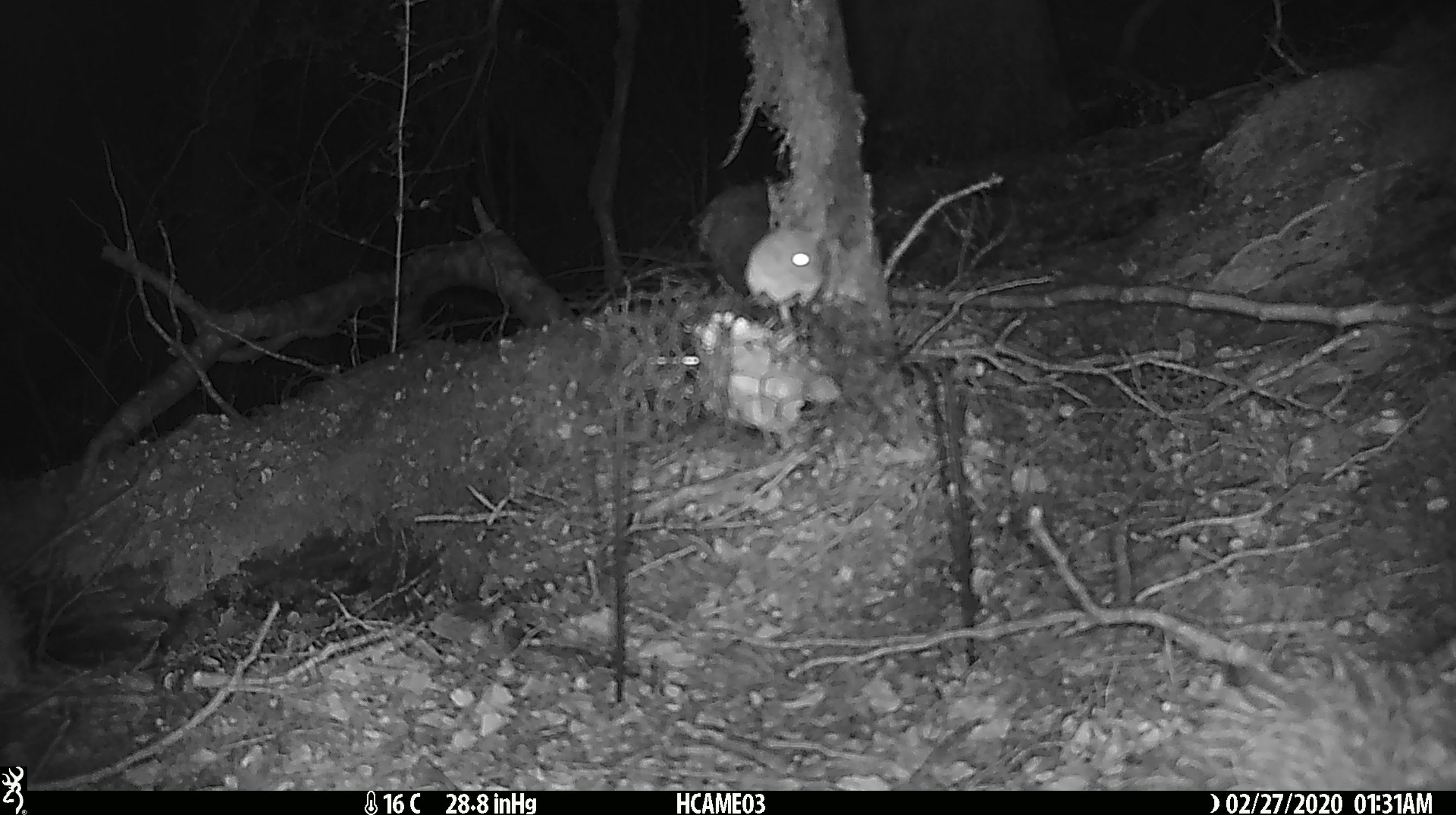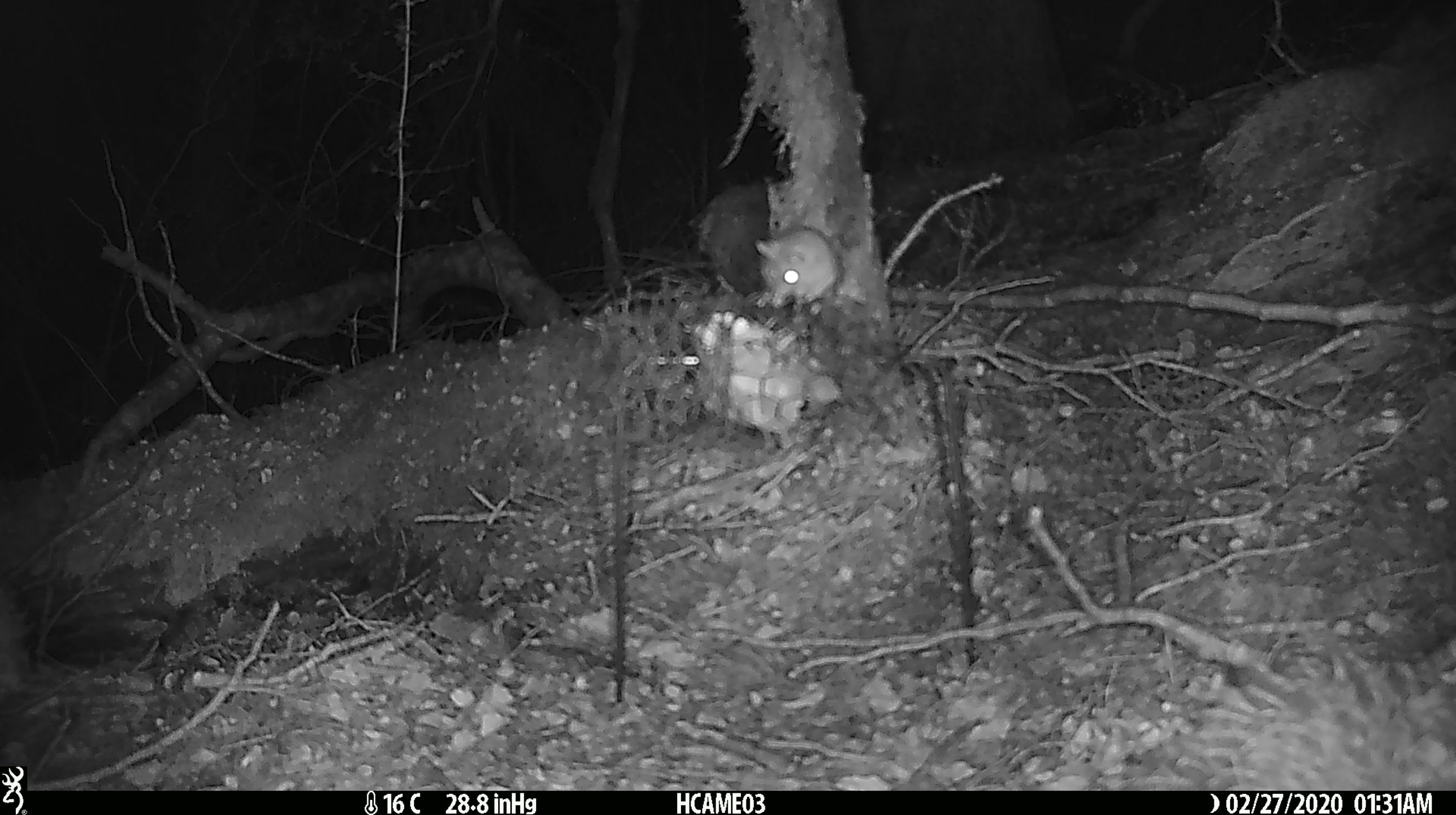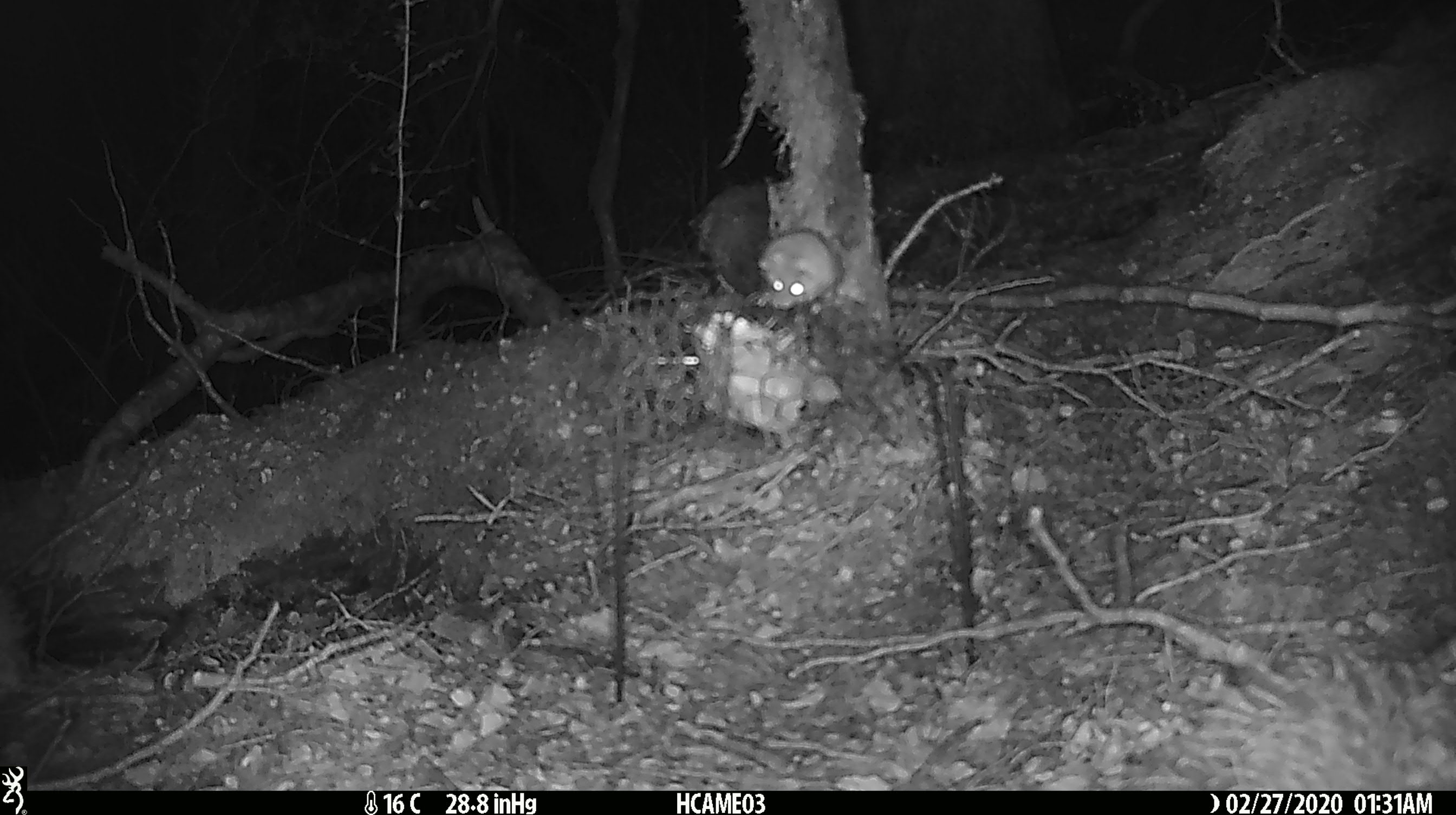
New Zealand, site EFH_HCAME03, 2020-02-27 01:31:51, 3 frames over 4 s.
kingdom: Animalia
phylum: Chordata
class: Mammalia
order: Rodentia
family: Muridae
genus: Mus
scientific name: Mus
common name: mouse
Mouse (Mus).